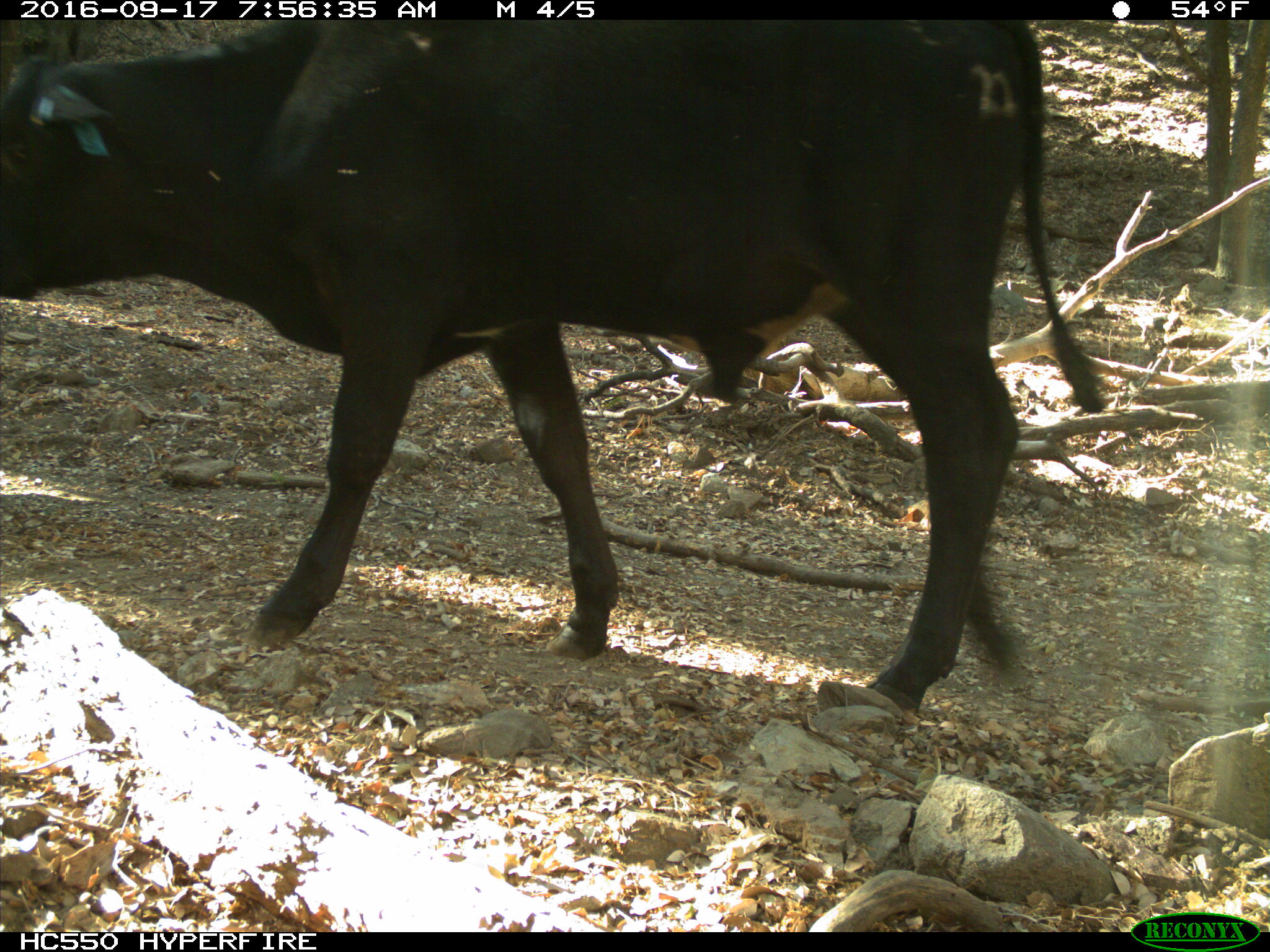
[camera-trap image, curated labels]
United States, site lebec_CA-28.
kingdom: Animalia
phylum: Chordata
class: Mammalia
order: Artiodactyla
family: Bovidae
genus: Bos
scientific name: Bos taurus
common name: domestic cow